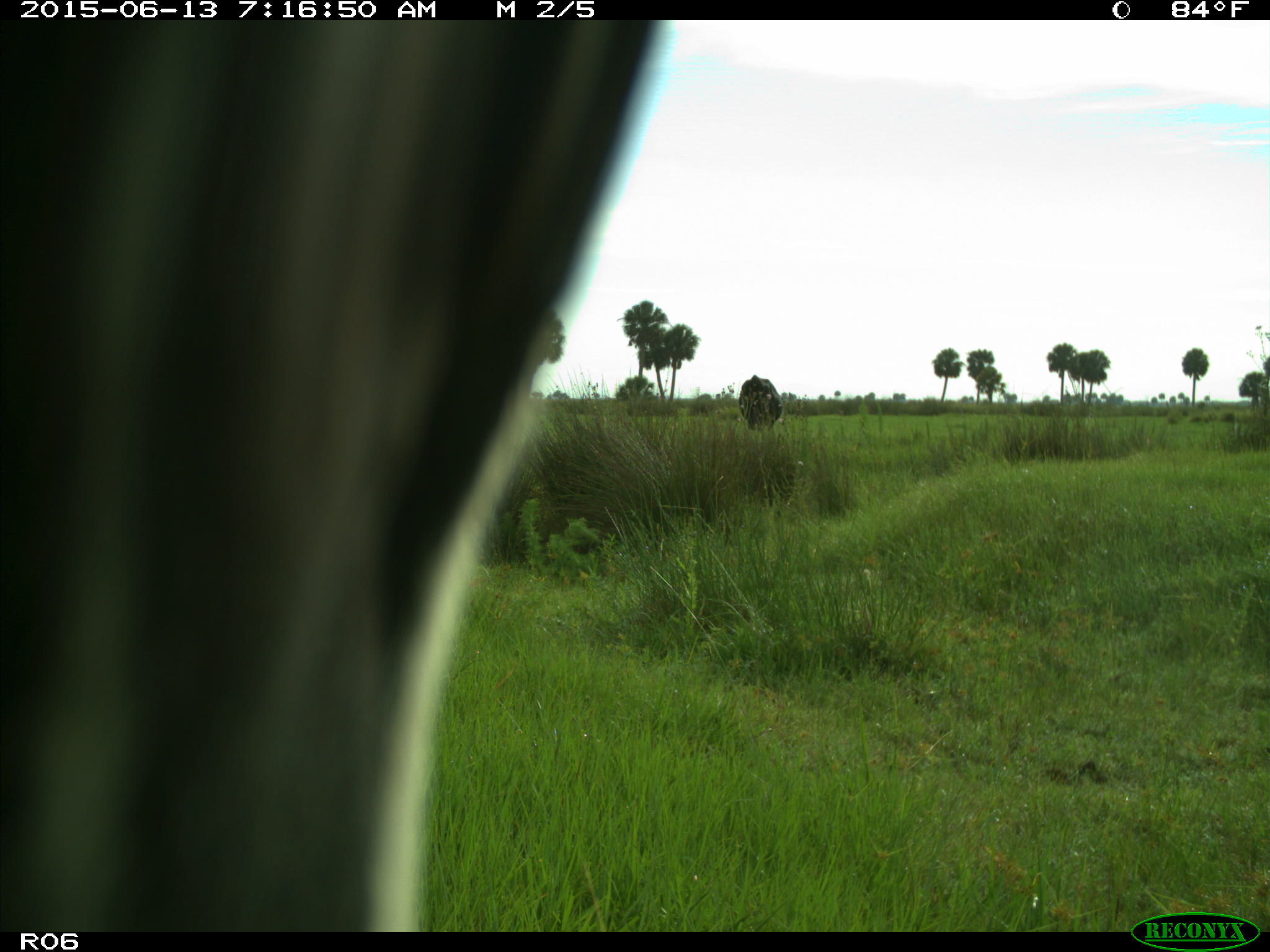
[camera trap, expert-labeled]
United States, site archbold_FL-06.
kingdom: Animalia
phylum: Chordata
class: Mammalia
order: Artiodactyla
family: Bovidae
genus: Bos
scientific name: Bos taurus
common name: domestic cow